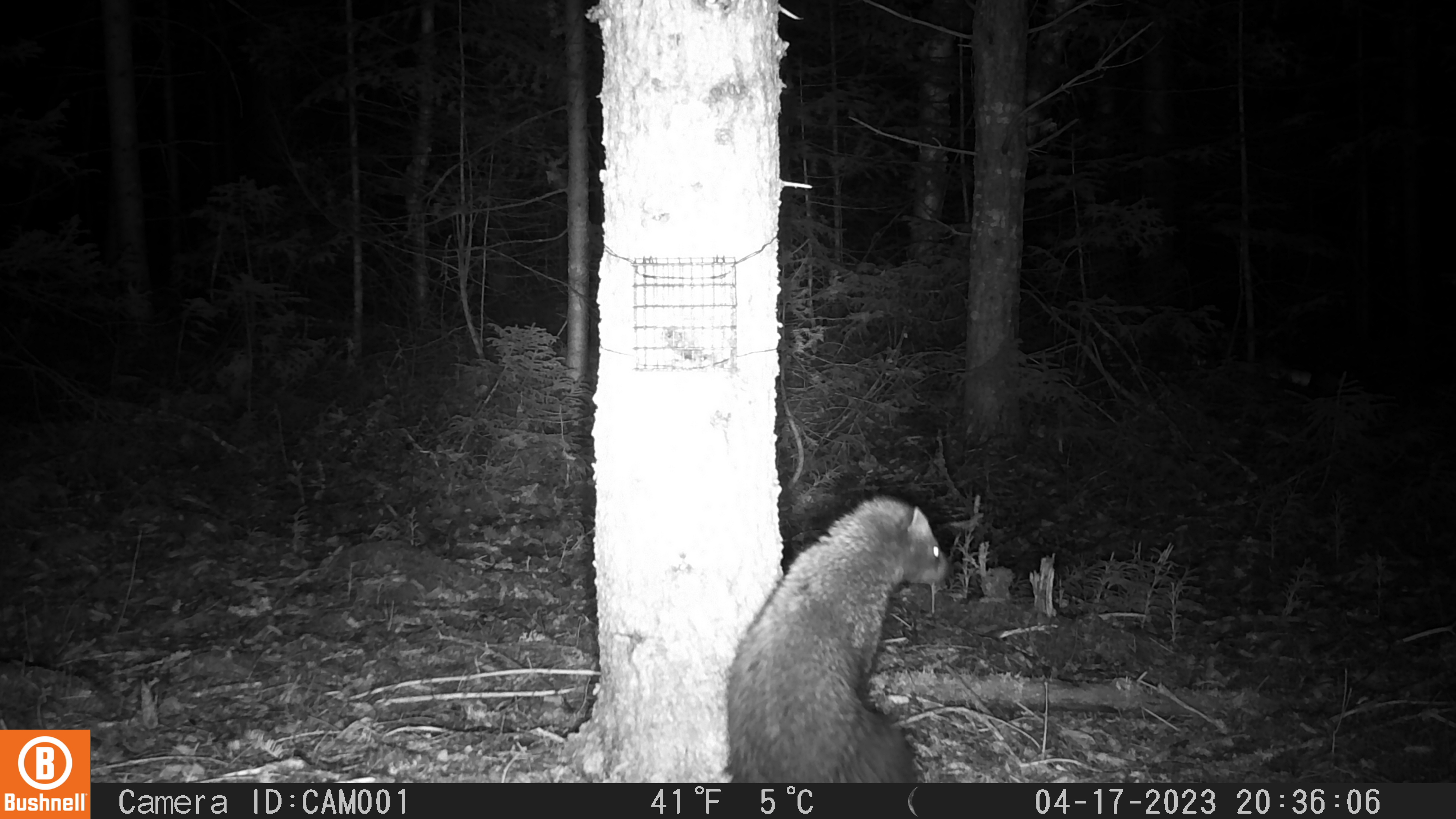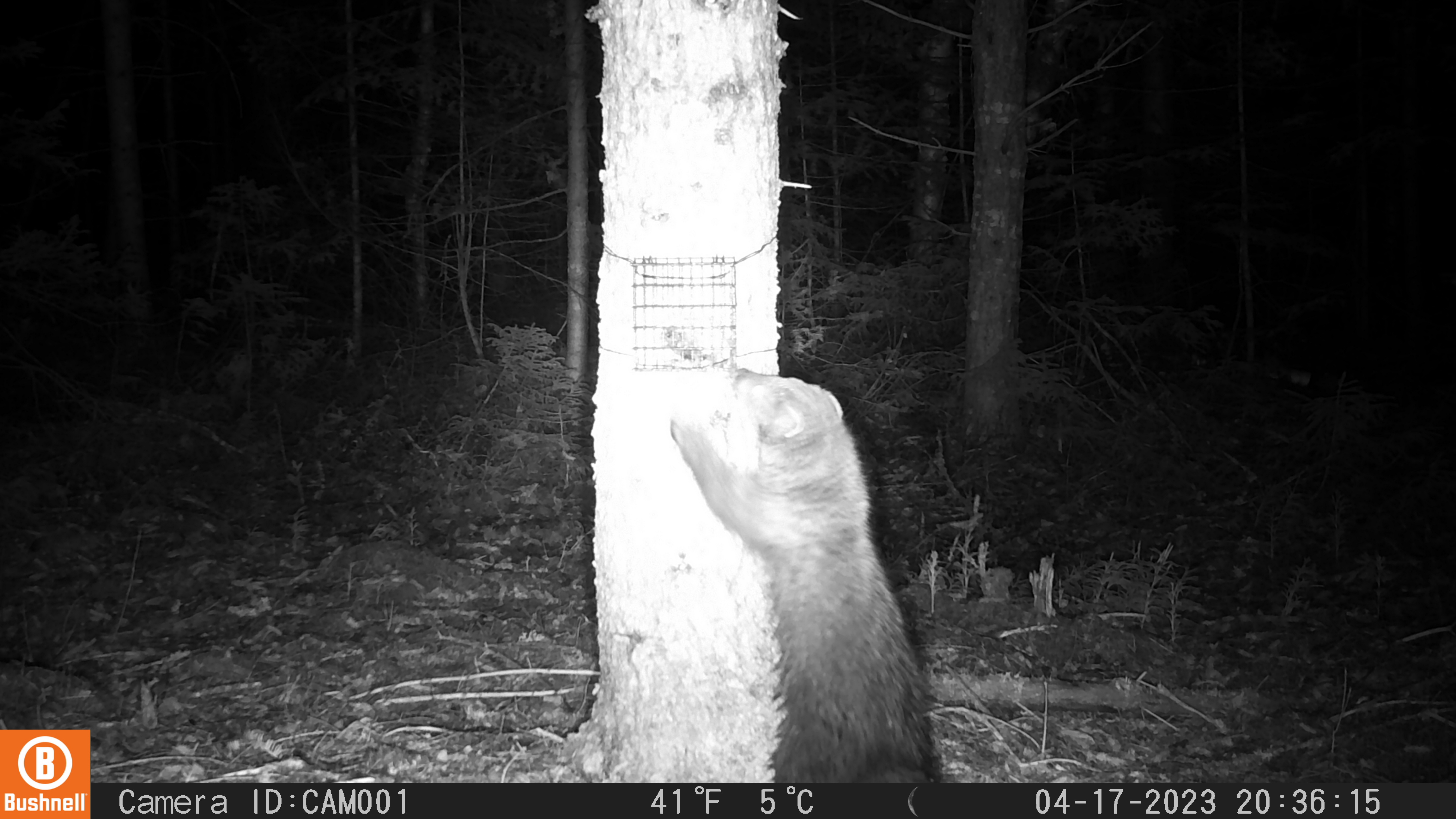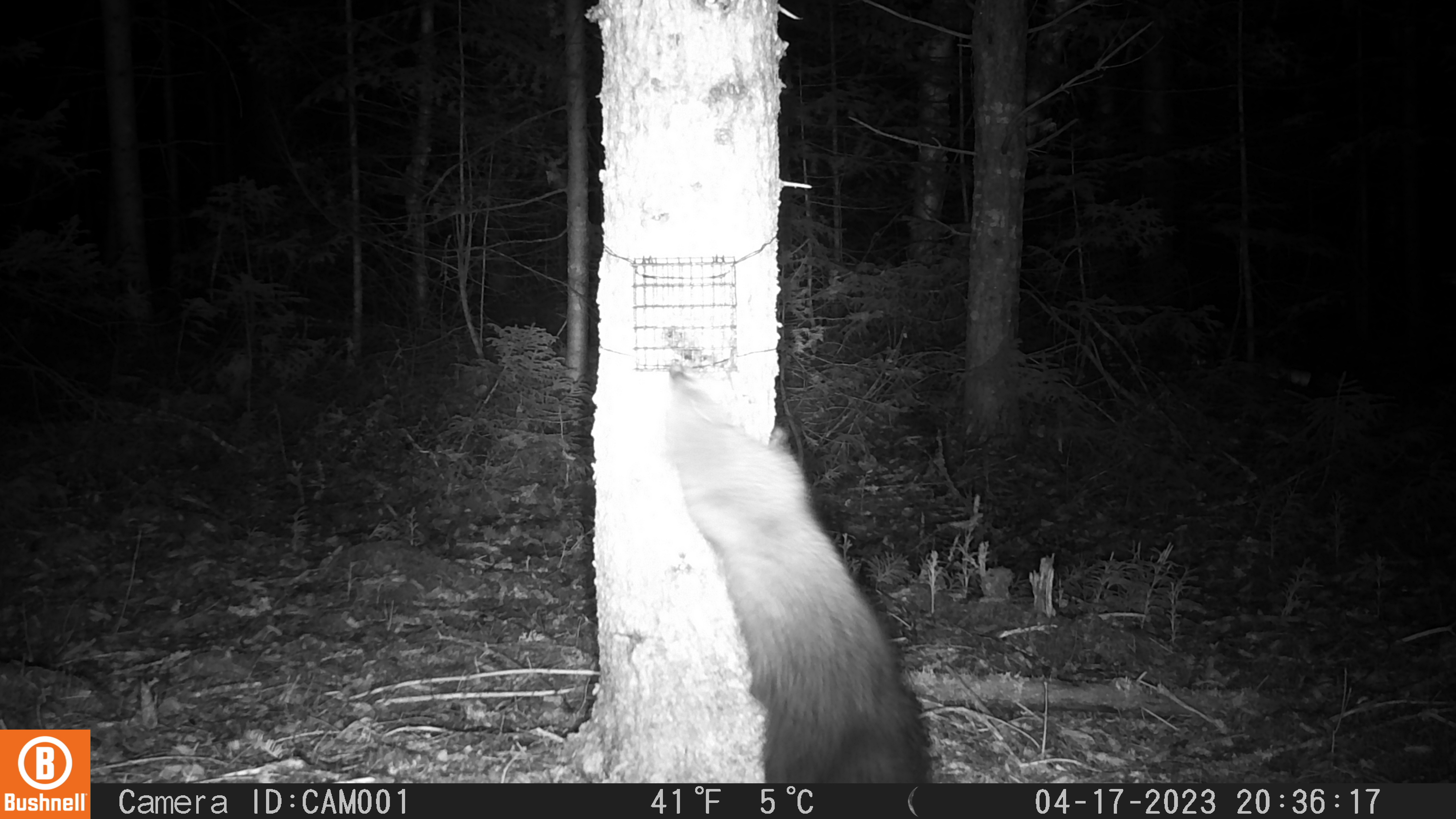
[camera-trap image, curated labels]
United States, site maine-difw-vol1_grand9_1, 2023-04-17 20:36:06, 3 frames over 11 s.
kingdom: Animalia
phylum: Chordata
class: Mammalia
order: Carnivora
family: Mustelidae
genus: Pekania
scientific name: Pekania pennanti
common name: fisher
Fisher (Pekania pennanti).